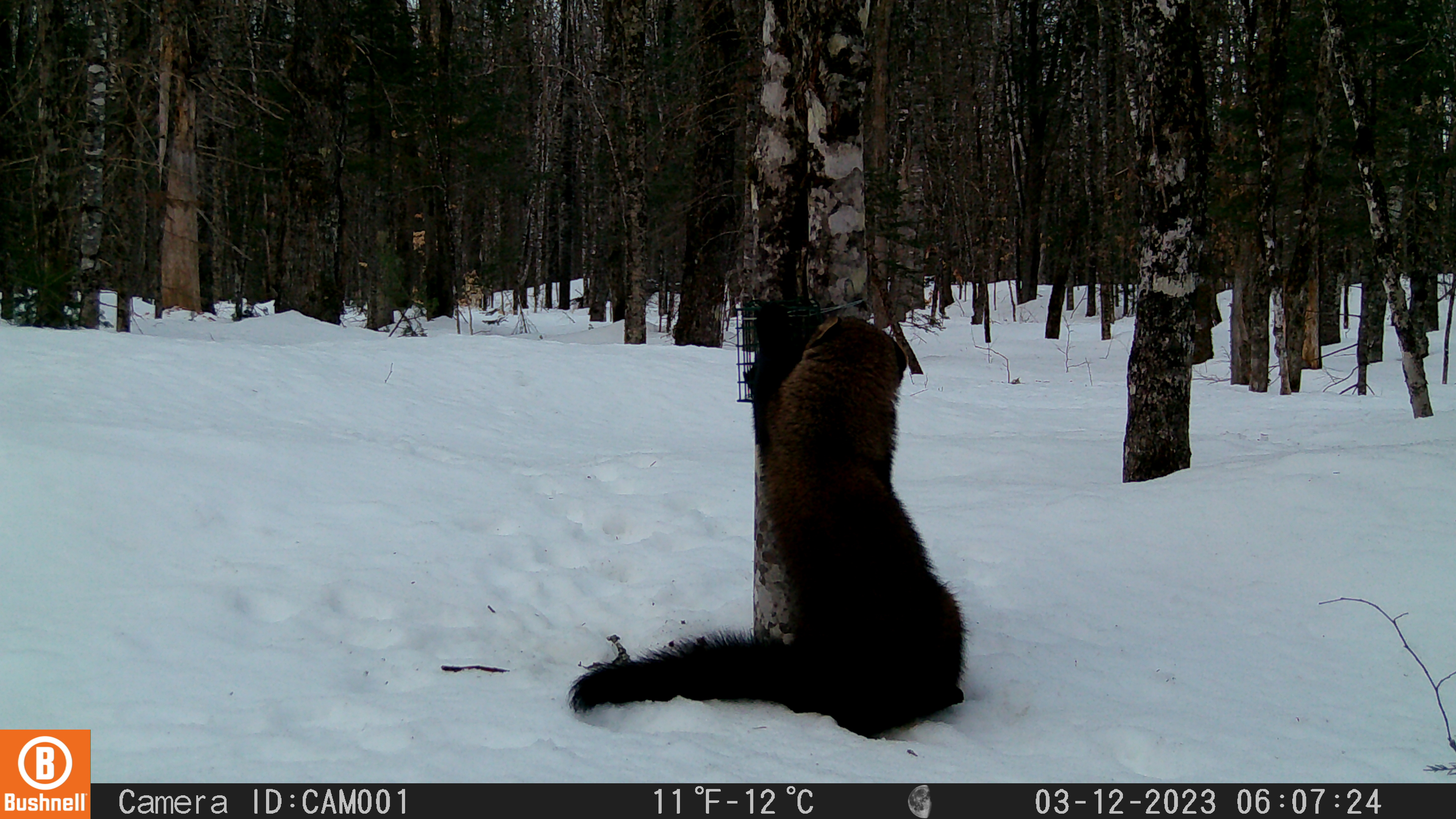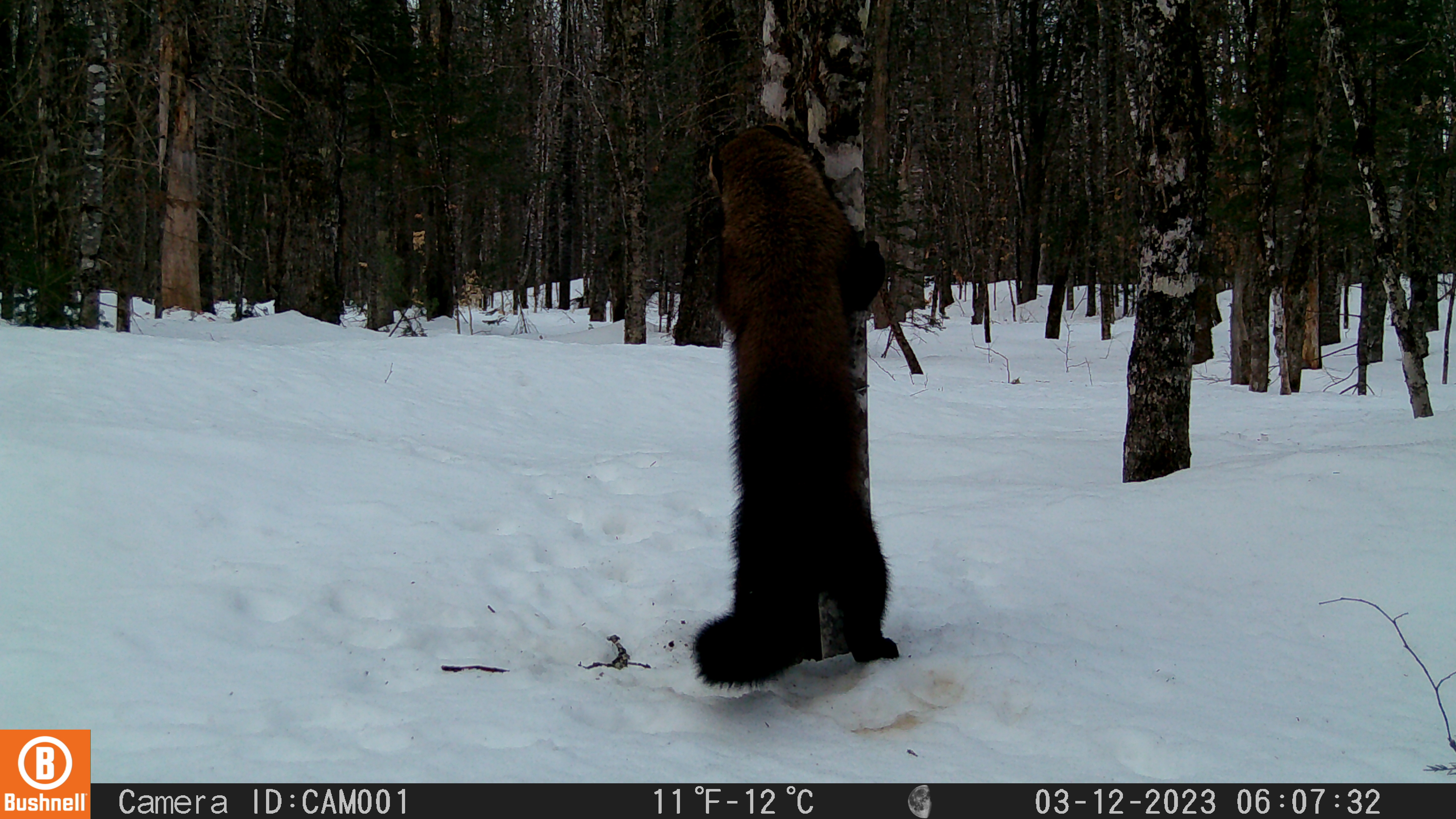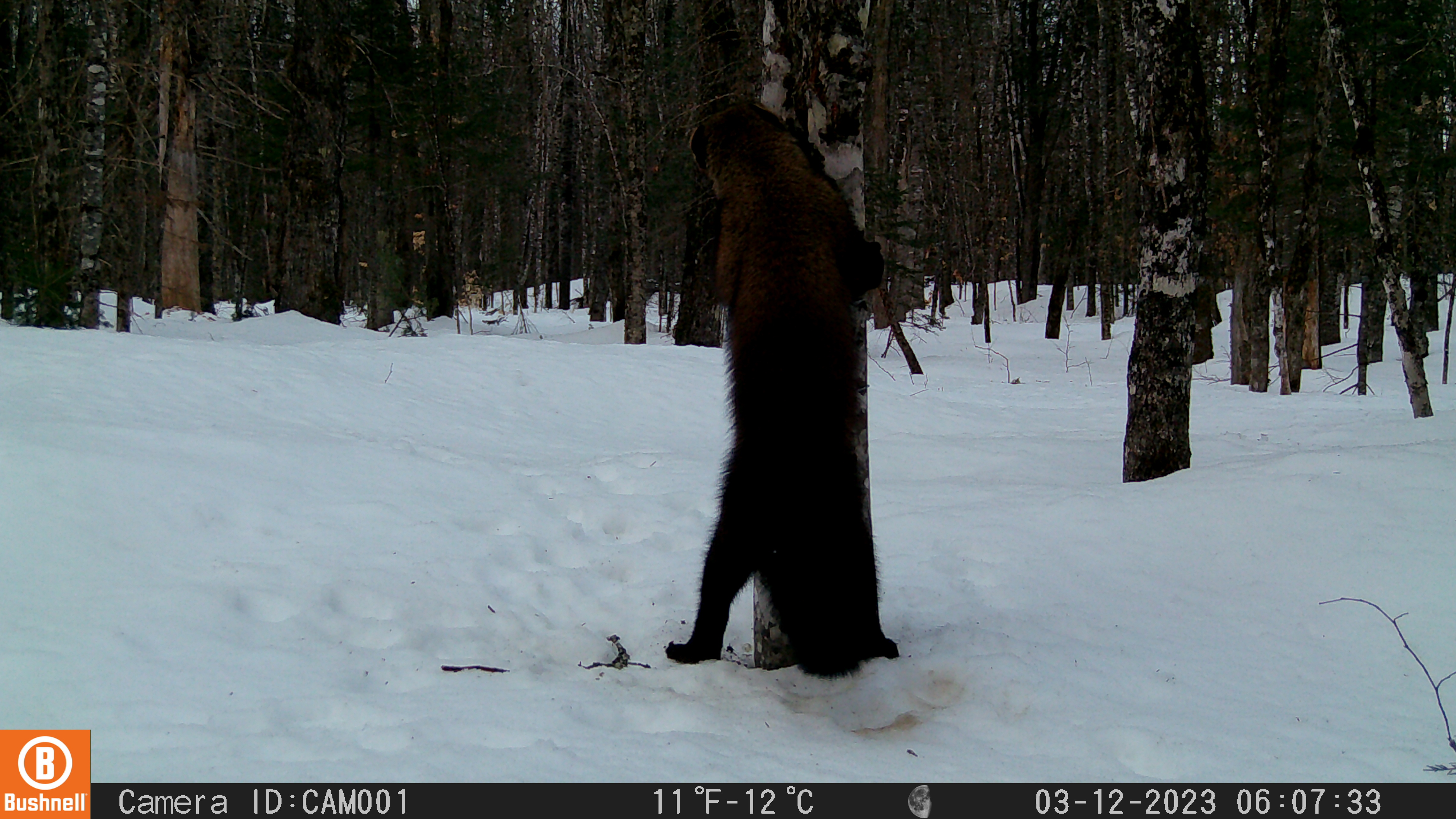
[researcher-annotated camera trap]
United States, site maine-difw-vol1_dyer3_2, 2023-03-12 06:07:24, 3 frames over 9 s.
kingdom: Animalia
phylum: Chordata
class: Mammalia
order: Carnivora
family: Mustelidae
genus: Pekania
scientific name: Pekania pennanti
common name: fisher